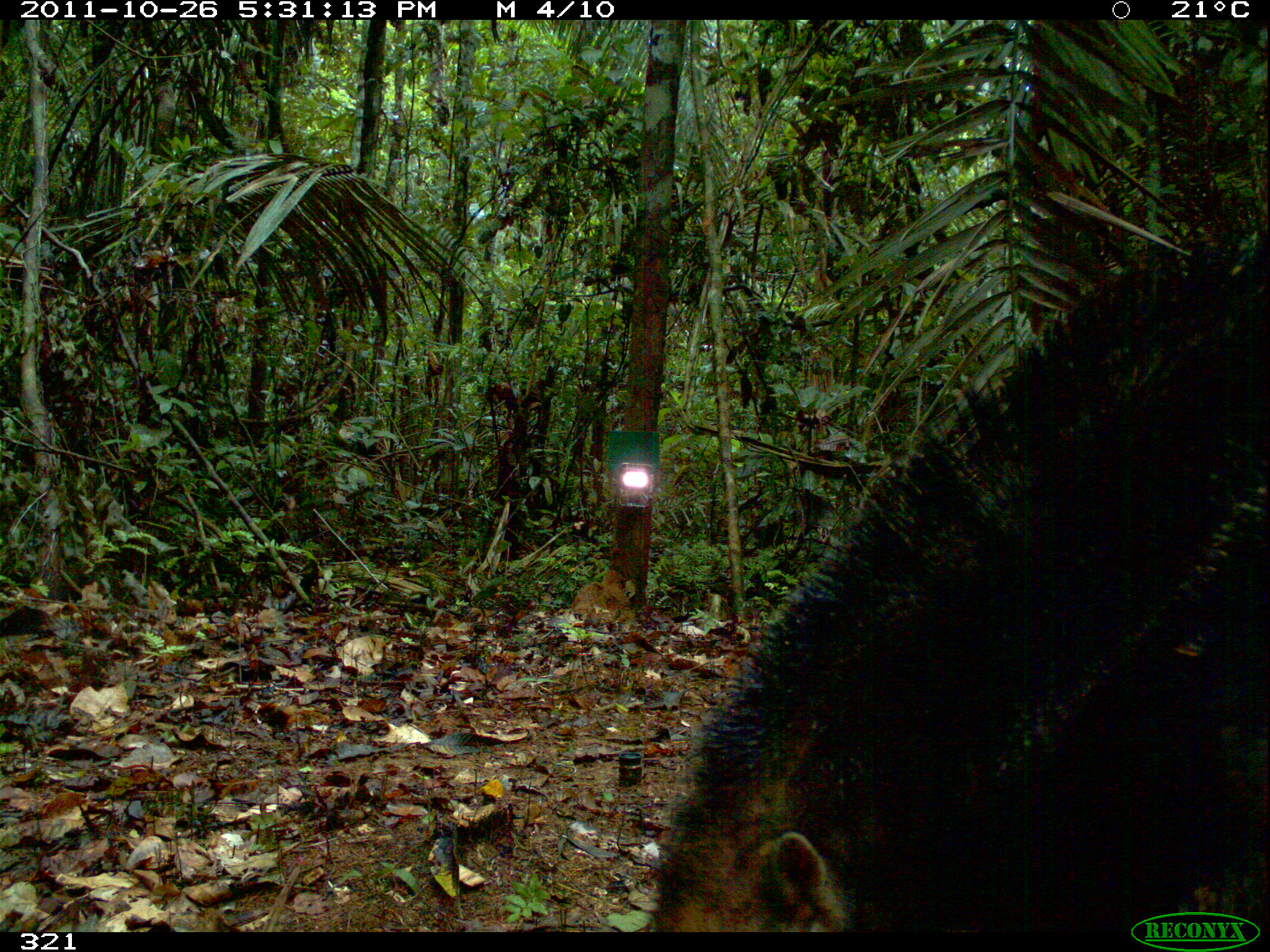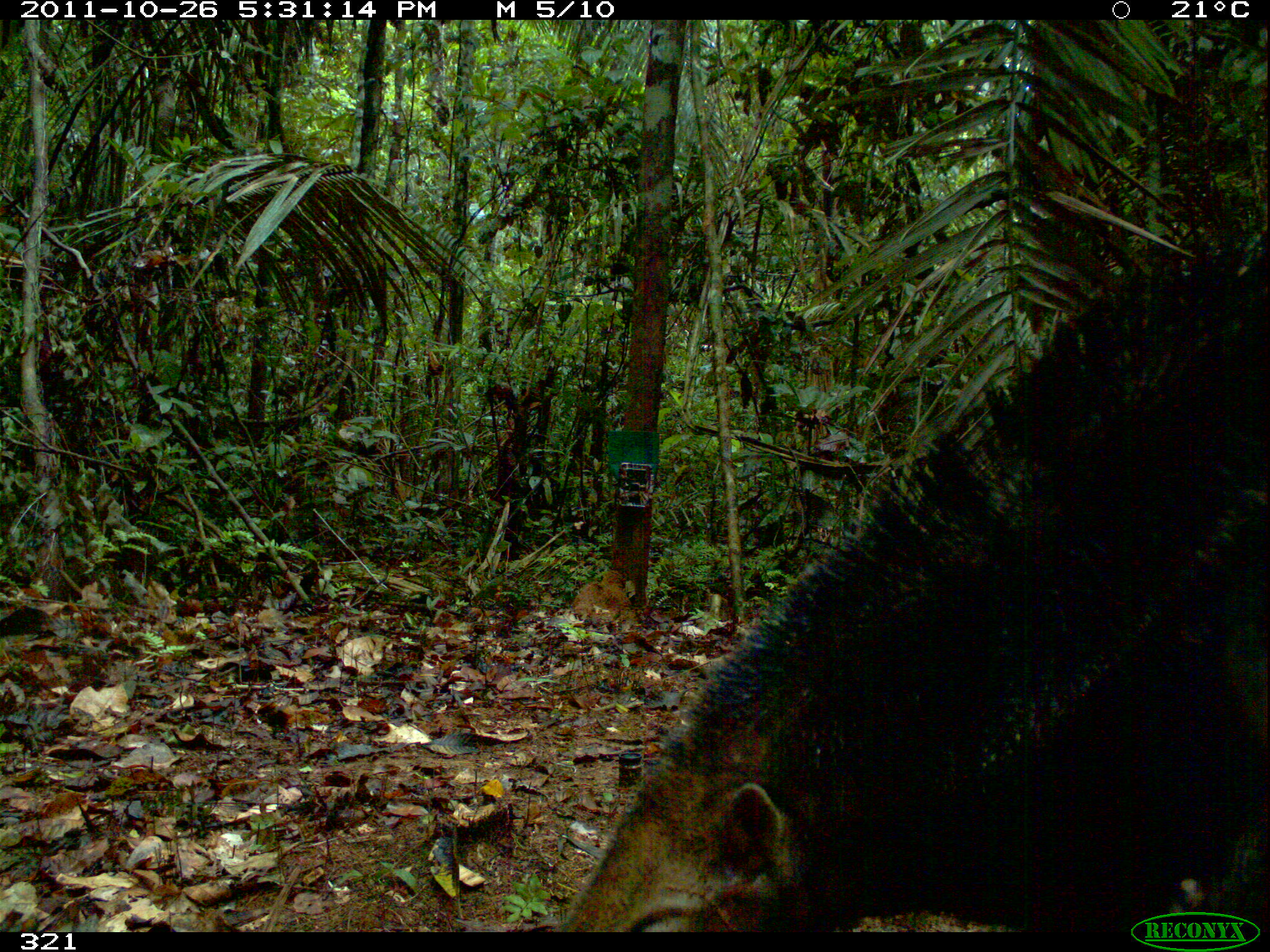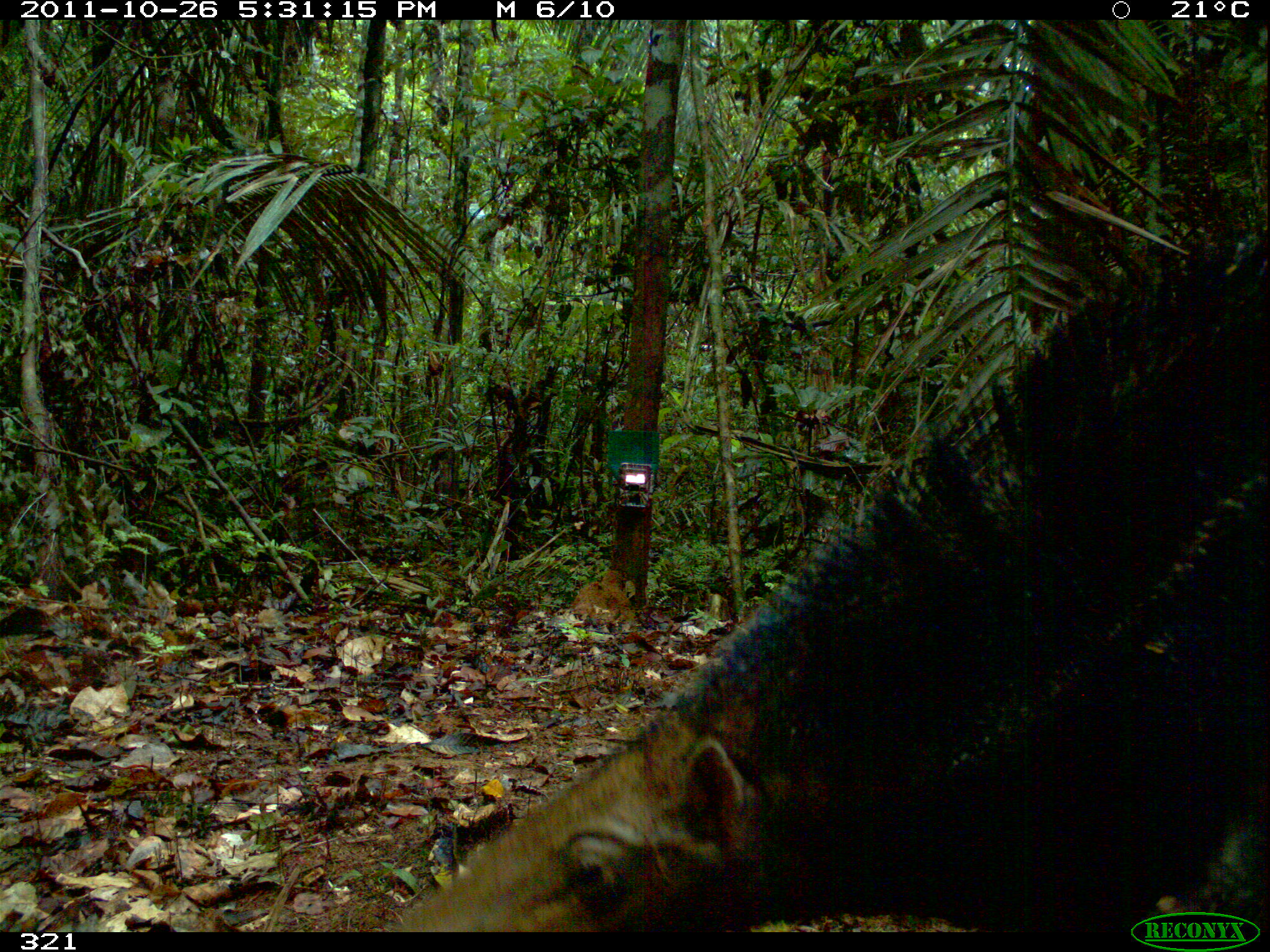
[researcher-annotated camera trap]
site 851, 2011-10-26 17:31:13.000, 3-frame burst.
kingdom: Animalia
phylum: Chordata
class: Mammalia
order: Pilosa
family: Myrmecophagidae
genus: Myrmecophaga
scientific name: Myrmecophaga tridactyla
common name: giant anteater